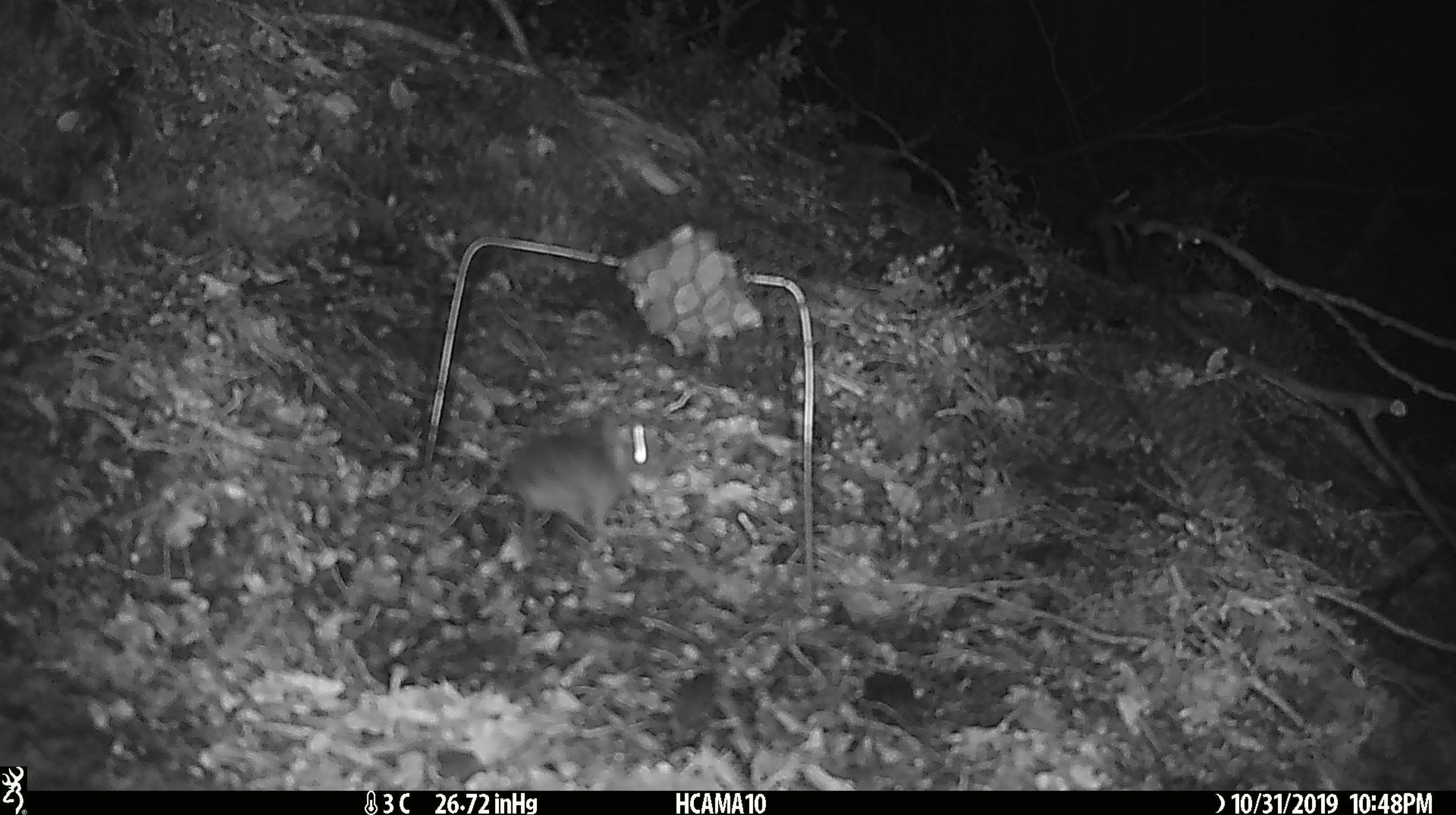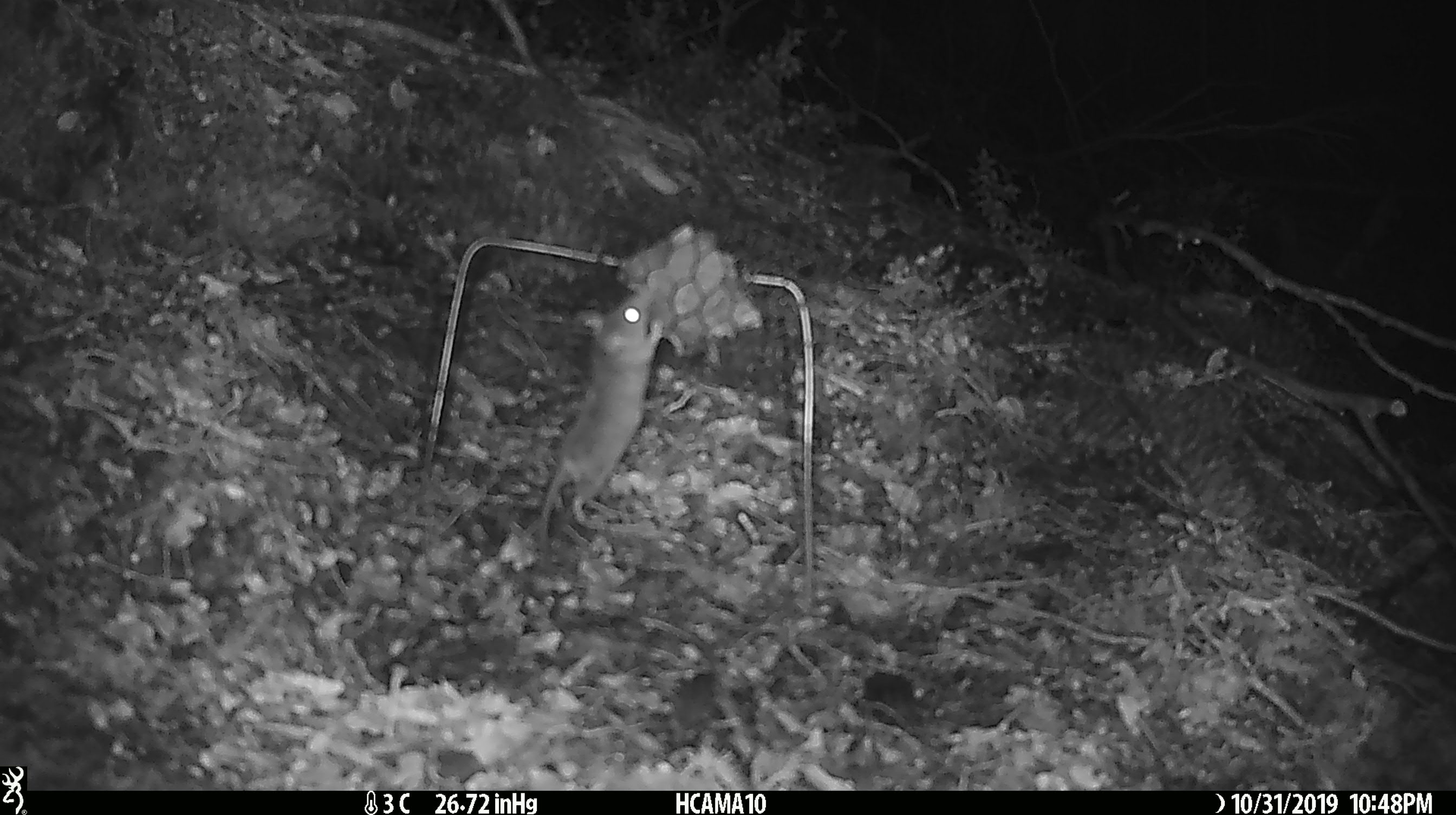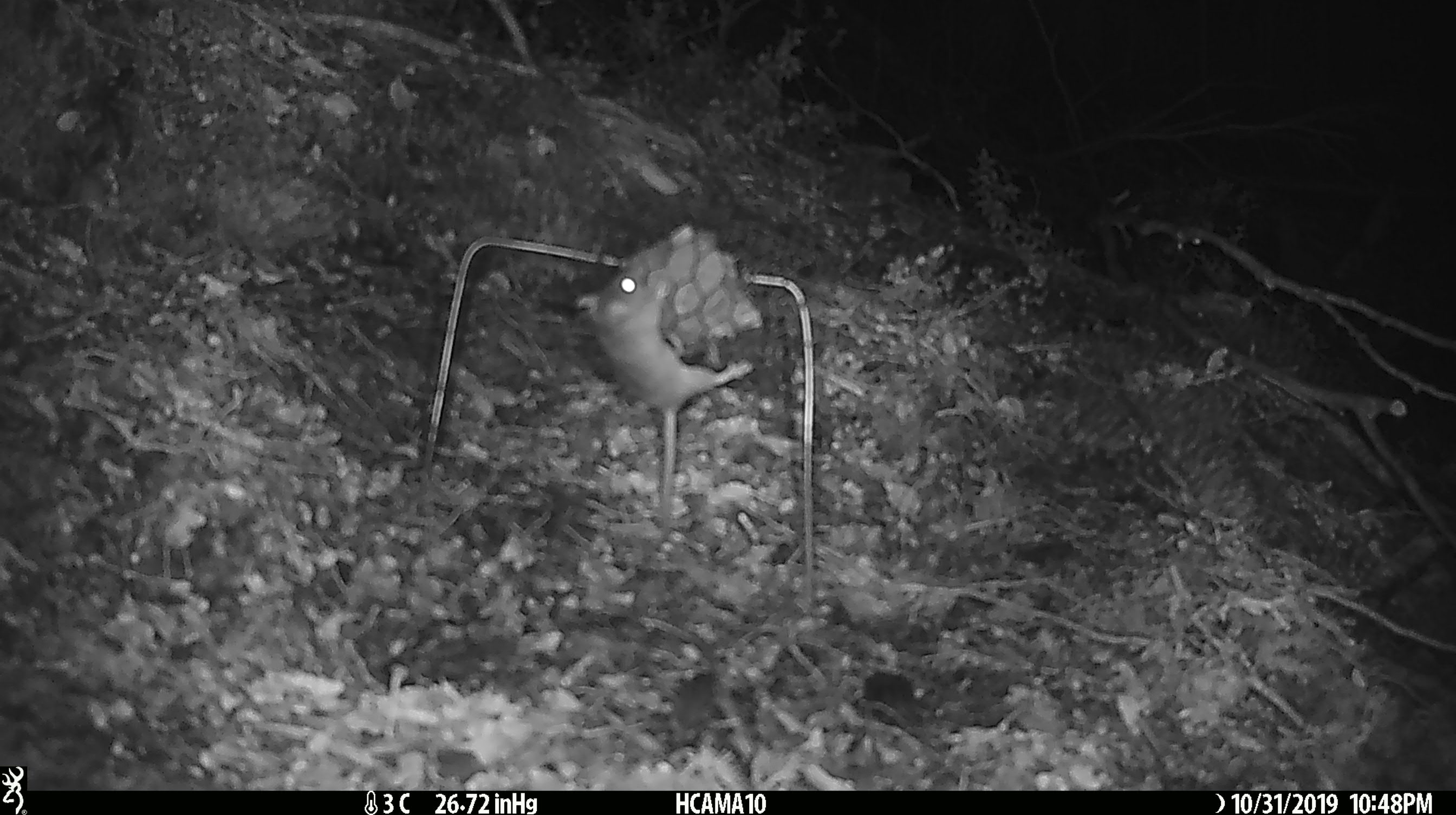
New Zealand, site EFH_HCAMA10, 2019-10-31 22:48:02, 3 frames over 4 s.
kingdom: Animalia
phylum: Chordata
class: Mammalia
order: Rodentia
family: Muridae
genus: Mus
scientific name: Mus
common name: mouse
Mouse (Mus).